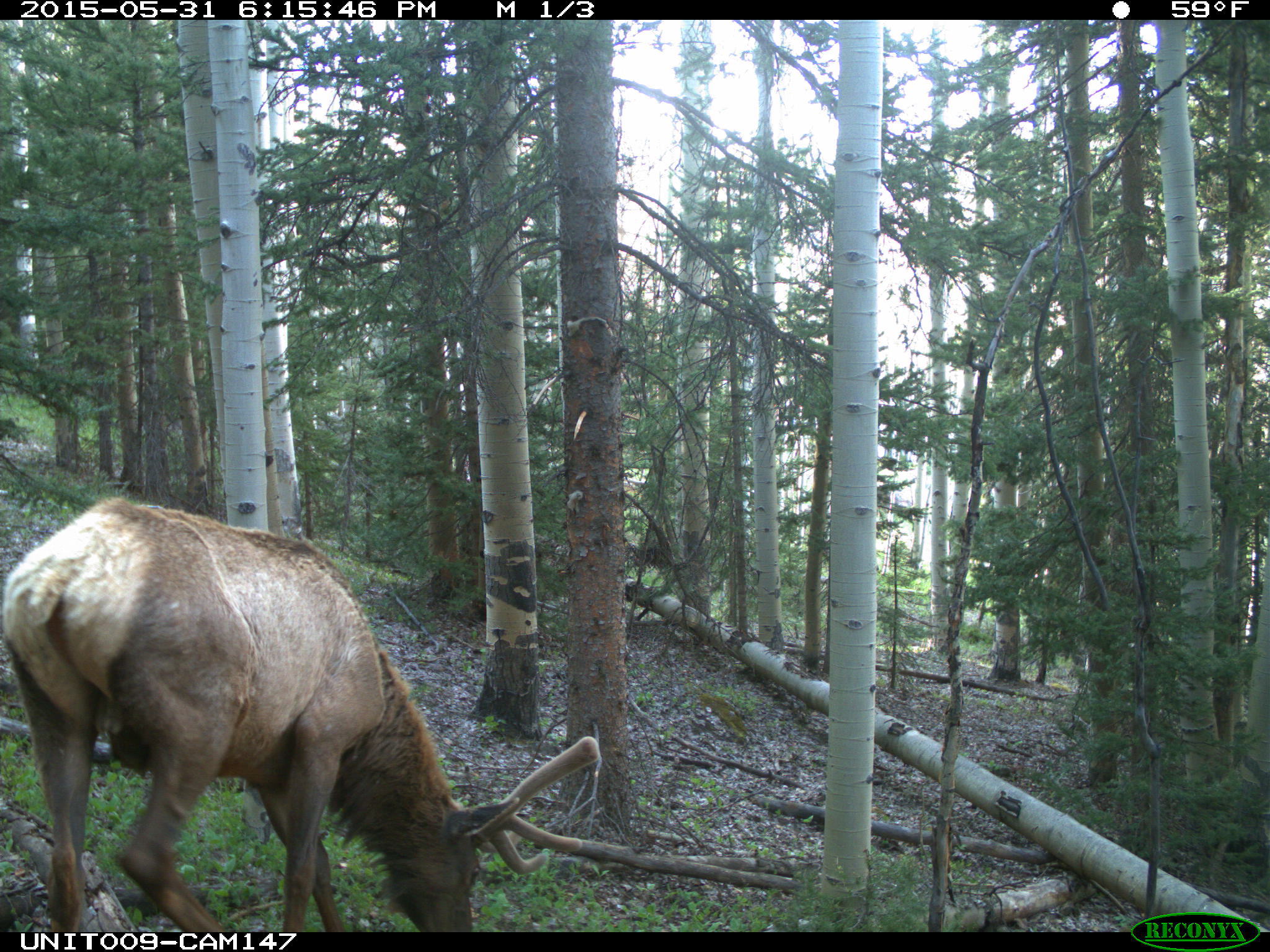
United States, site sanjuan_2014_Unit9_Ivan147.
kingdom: Animalia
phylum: Chordata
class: Mammalia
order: Artiodactyla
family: Cervidae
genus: Cervus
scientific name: Cervus elaphus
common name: red deer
Cervus elaphus (red deer).